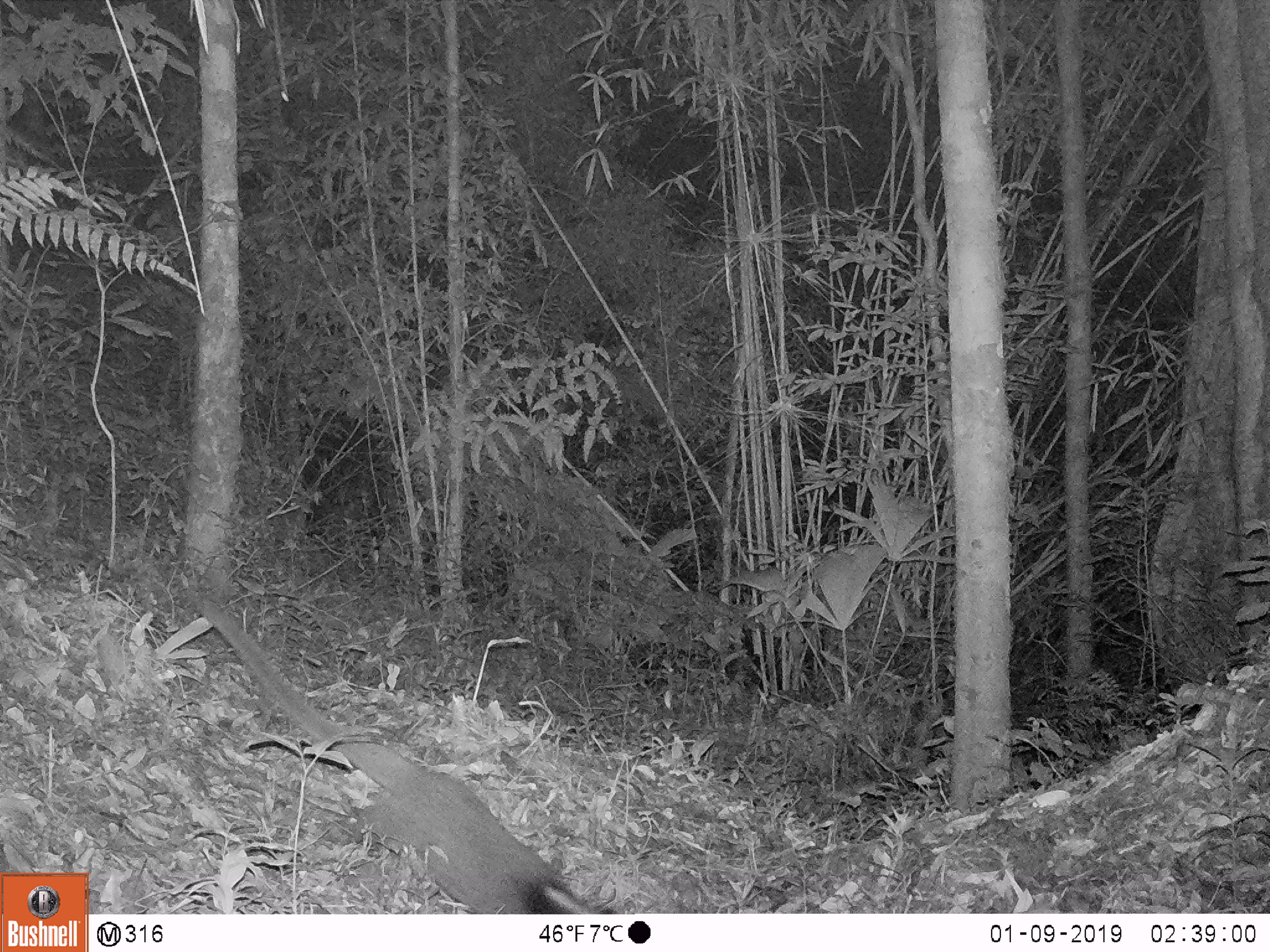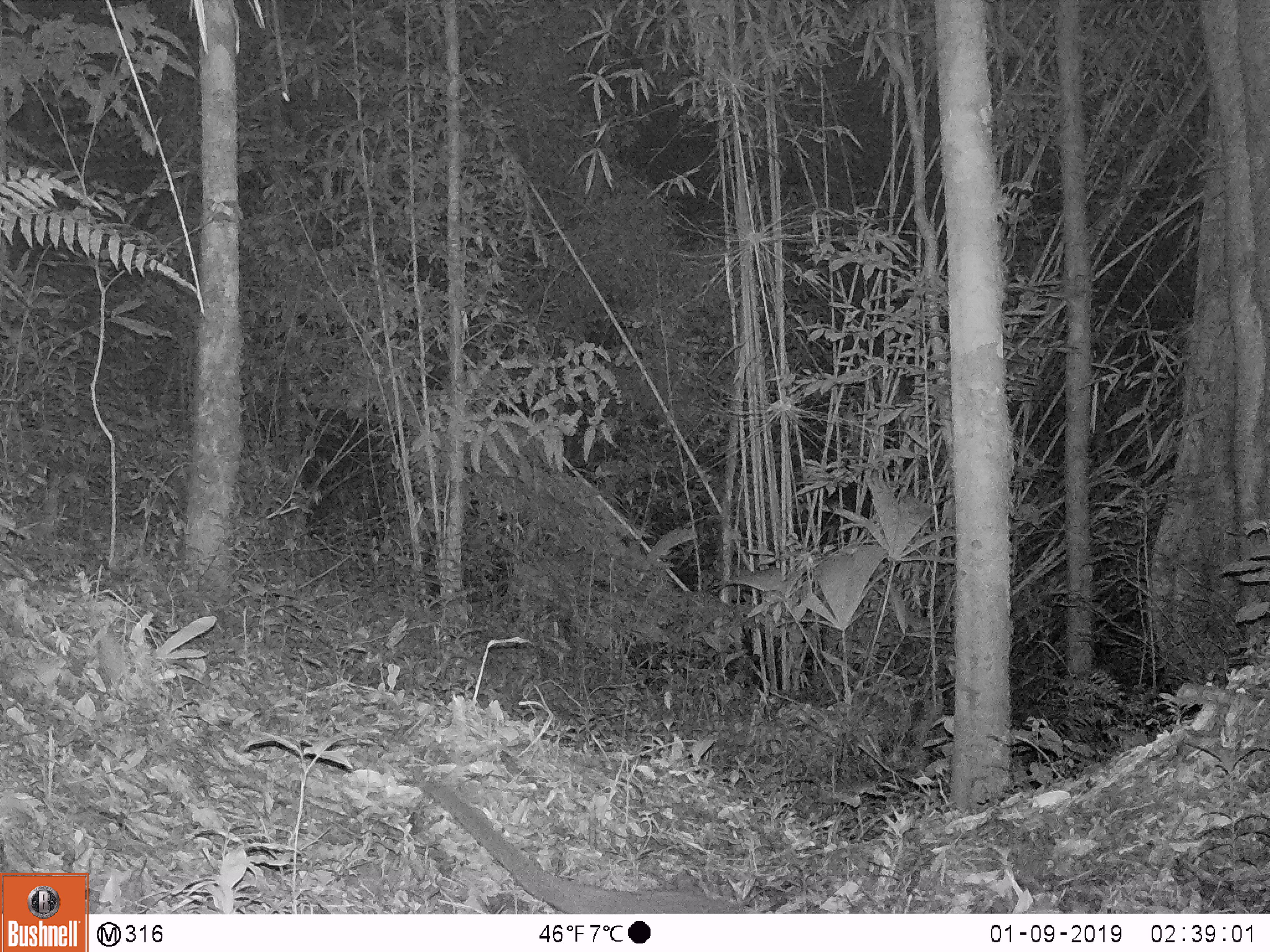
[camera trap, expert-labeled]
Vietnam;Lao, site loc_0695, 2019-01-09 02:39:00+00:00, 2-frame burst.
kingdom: Animalia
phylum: Chordata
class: Mammalia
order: Carnivora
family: Viverridae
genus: Paguma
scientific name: Paguma larvata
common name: masked palm civet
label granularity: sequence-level